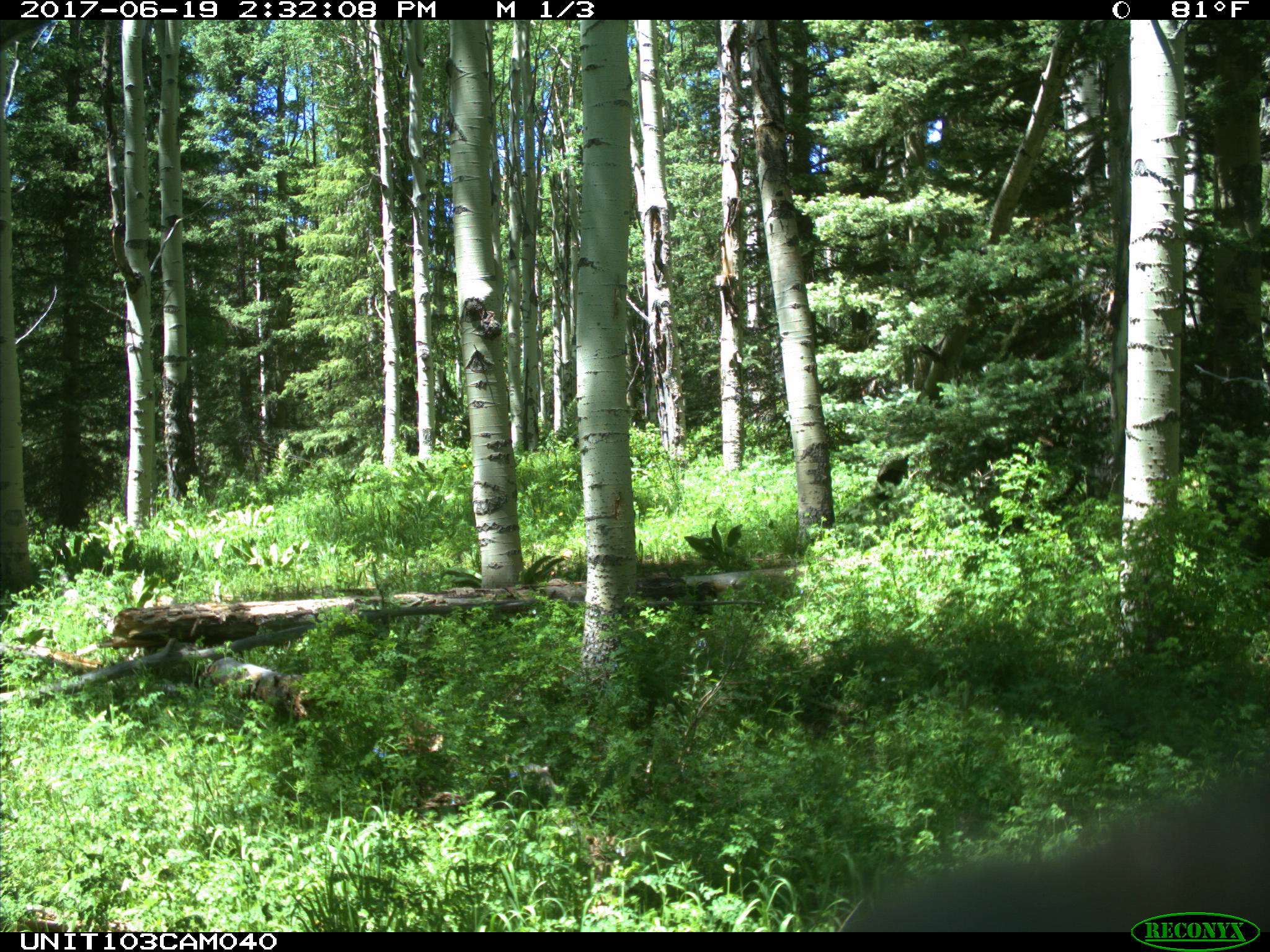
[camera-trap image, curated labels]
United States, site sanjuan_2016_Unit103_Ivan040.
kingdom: Animalia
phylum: Chordata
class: Mammalia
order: Artiodactyla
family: Cervidae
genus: Cervus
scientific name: Cervus elaphus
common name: red deer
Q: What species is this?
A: Cervus elaphus (red deer).